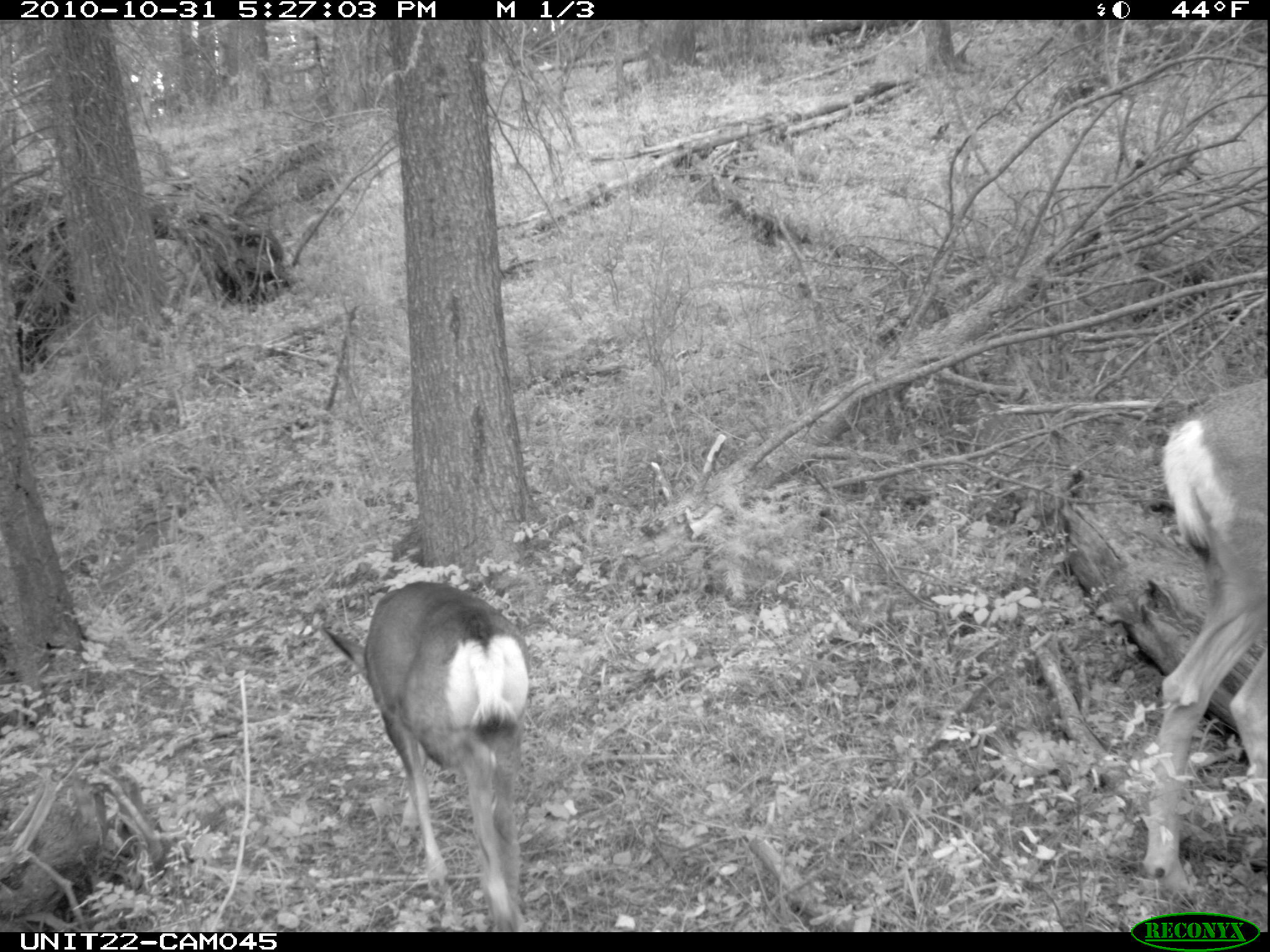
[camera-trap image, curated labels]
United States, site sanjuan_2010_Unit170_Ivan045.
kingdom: Animalia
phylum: Chordata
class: Mammalia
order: Artiodactyla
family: Cervidae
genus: Odocoileus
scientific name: Odocoileus hemionus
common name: mule deer